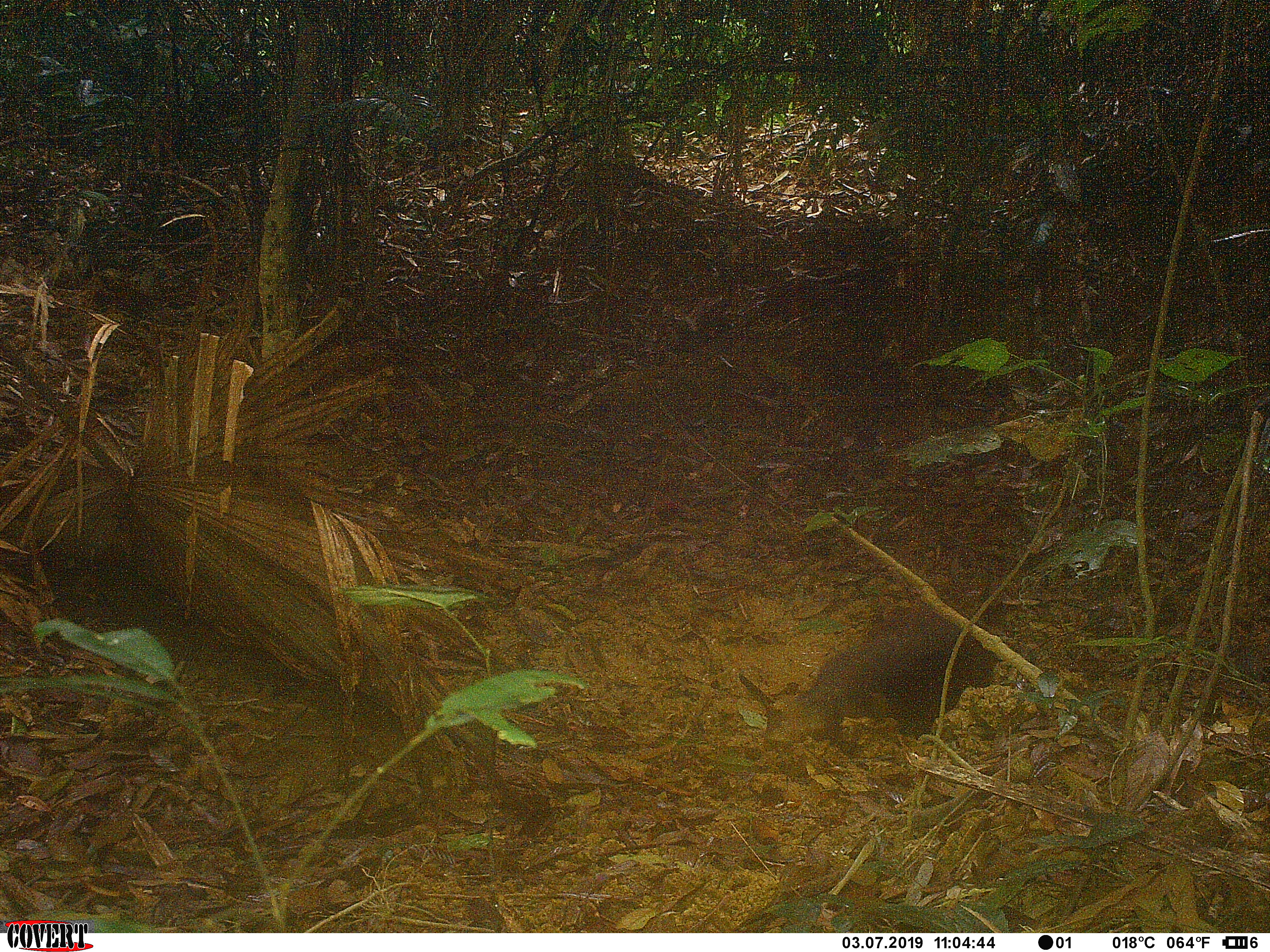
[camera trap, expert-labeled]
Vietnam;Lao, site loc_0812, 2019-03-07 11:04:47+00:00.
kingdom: Animalia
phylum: Chordata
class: Mammalia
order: Artiodactyla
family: Suidae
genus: Sus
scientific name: Sus scrofa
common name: eurasian wild pig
Eurasian wild pig (Sus scrofa). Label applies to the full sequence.